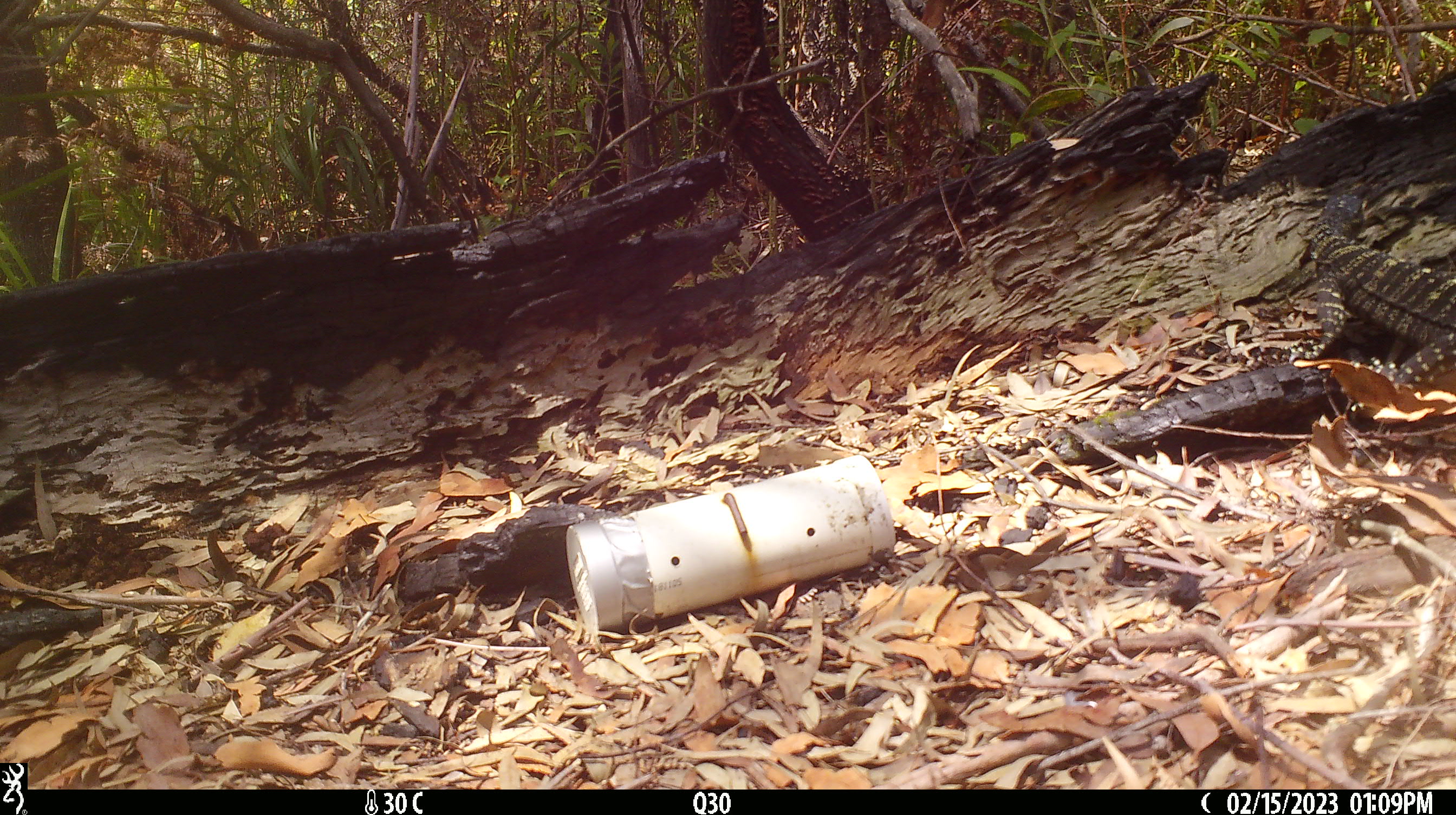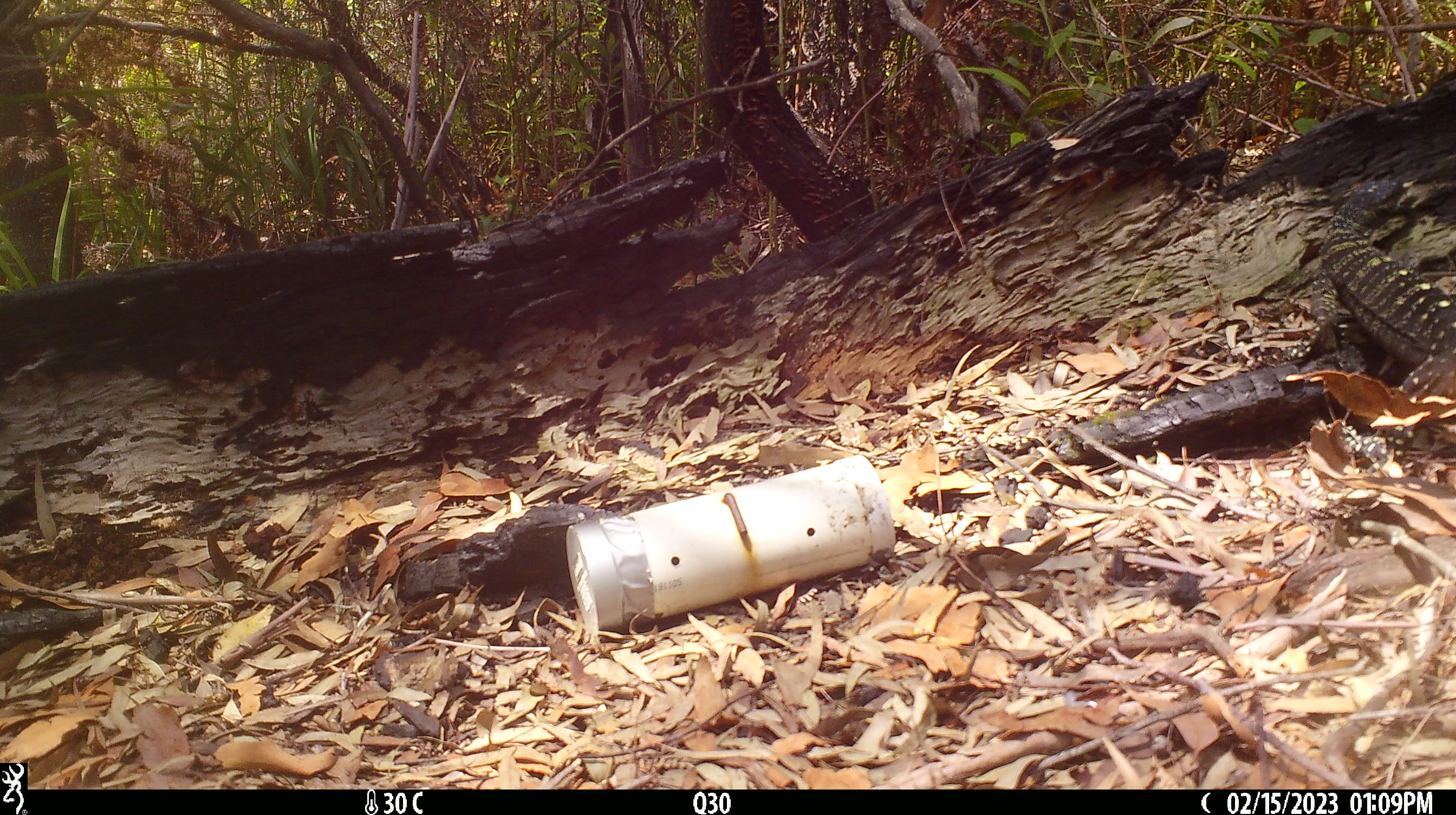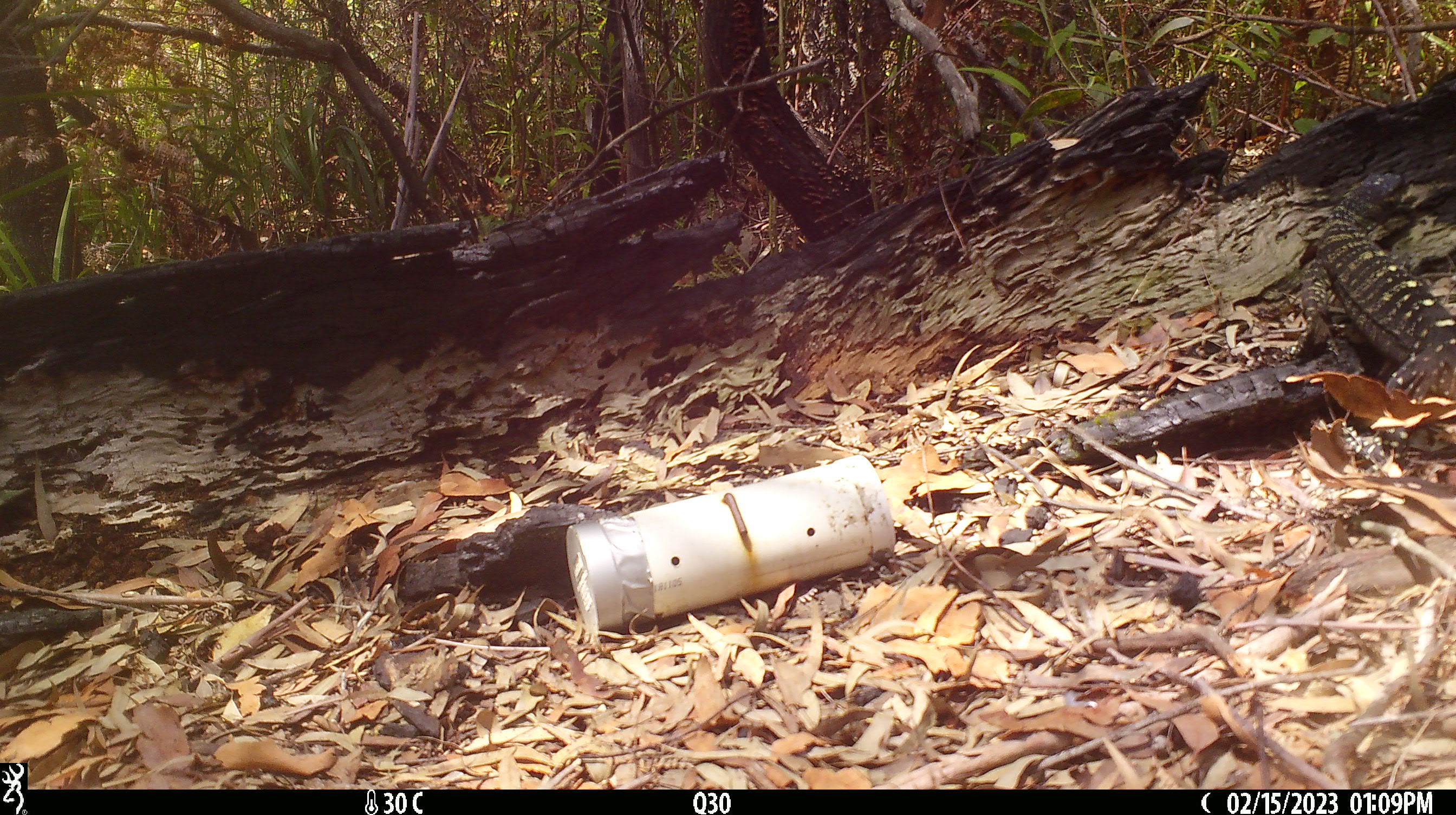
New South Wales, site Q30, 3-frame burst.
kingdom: Animalia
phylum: Chordata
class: Reptilia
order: Squamata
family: Varanidae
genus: Varanus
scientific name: Varanus varius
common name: lace monitor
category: goanna